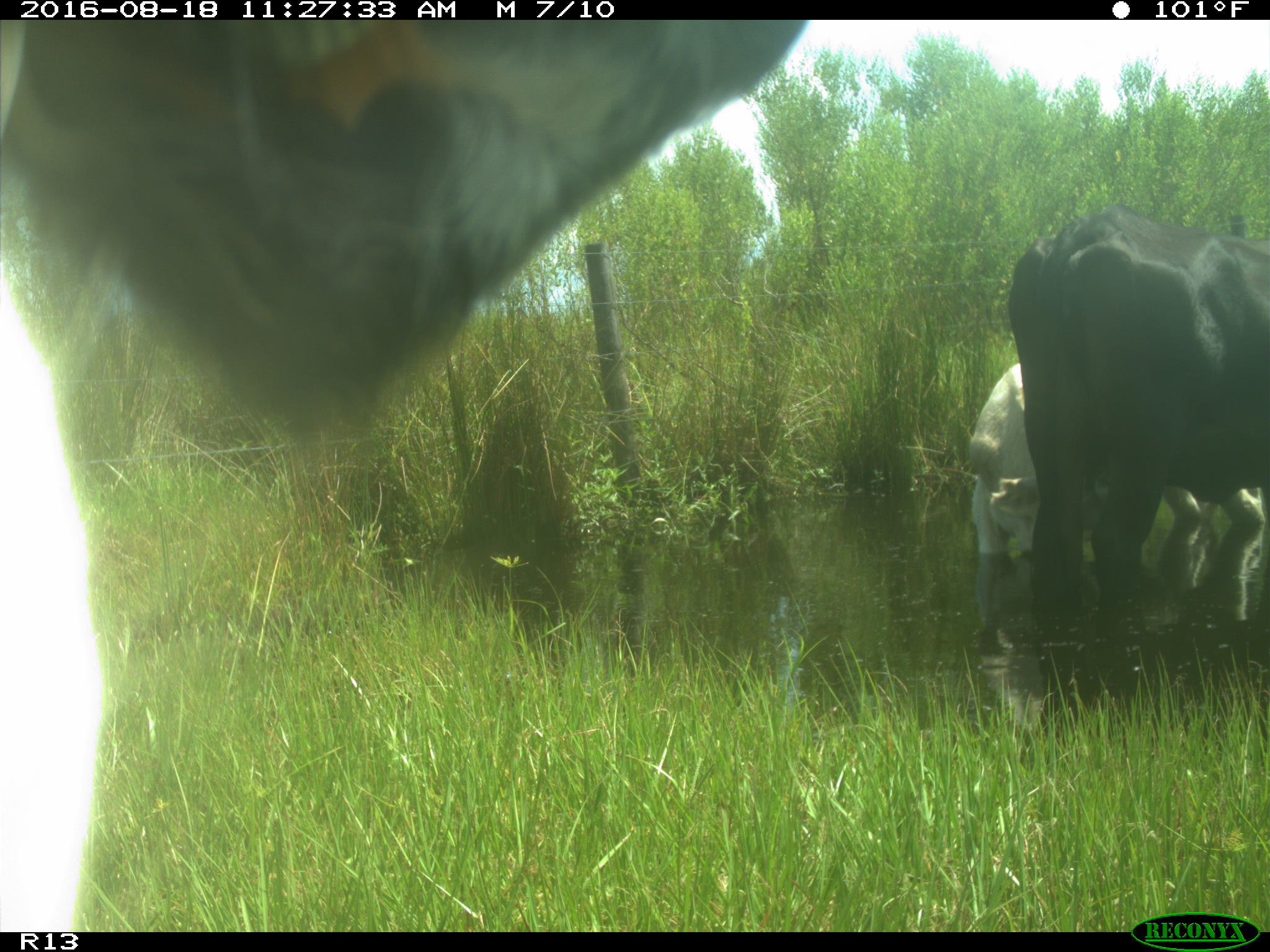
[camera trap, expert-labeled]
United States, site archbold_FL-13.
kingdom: Animalia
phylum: Chordata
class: Mammalia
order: Artiodactyla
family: Bovidae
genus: Bos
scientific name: Bos taurus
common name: domestic cow